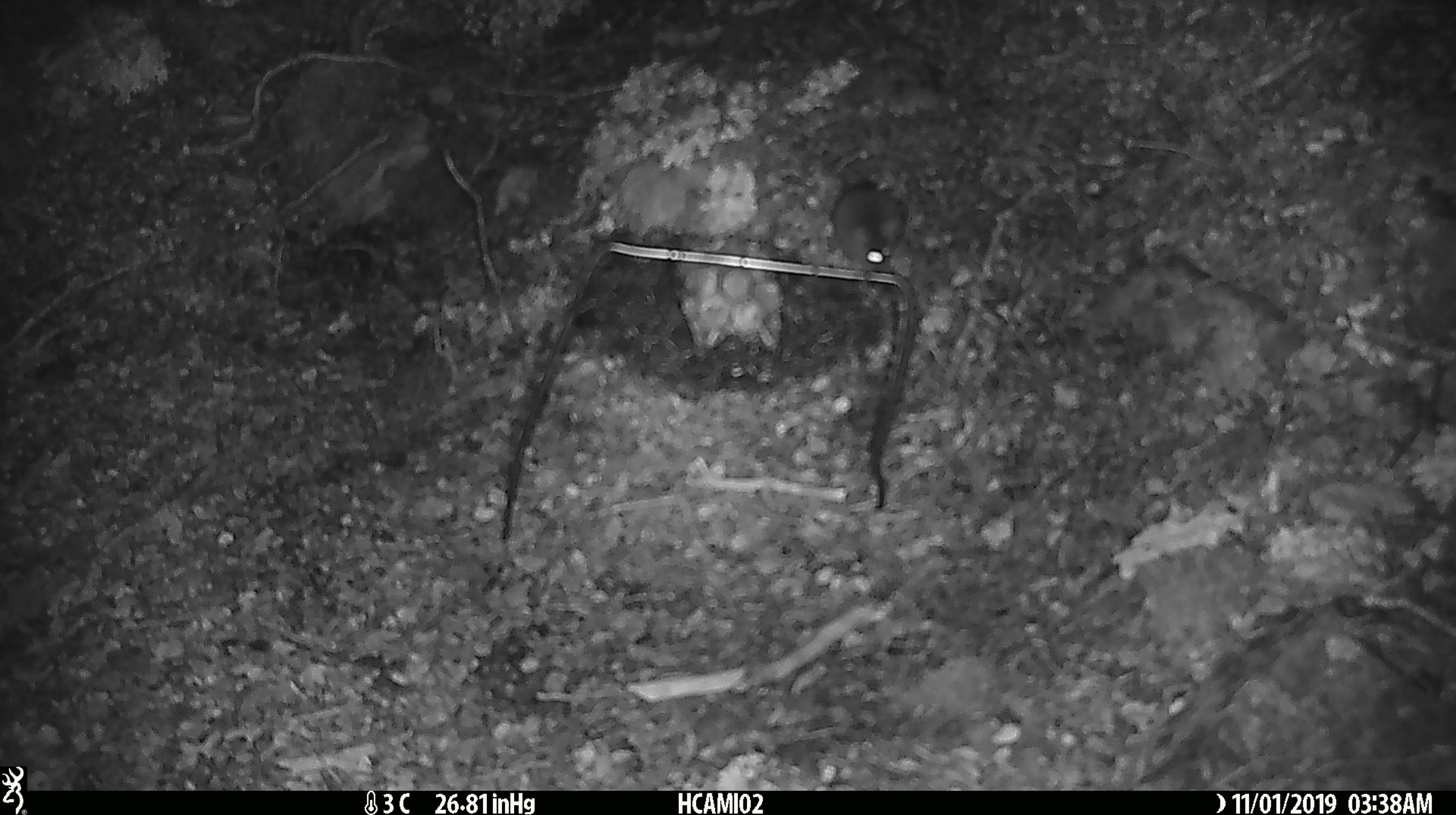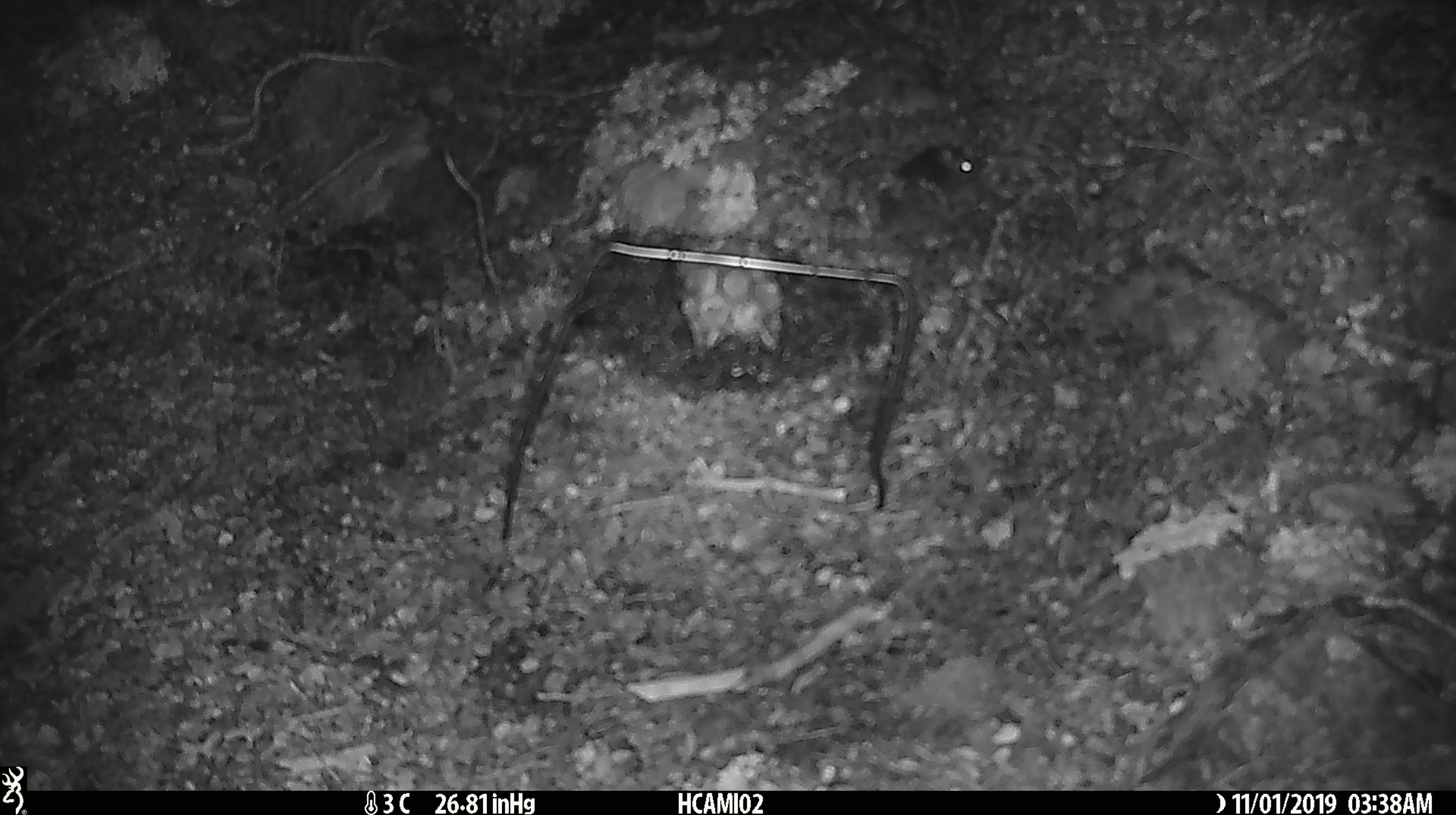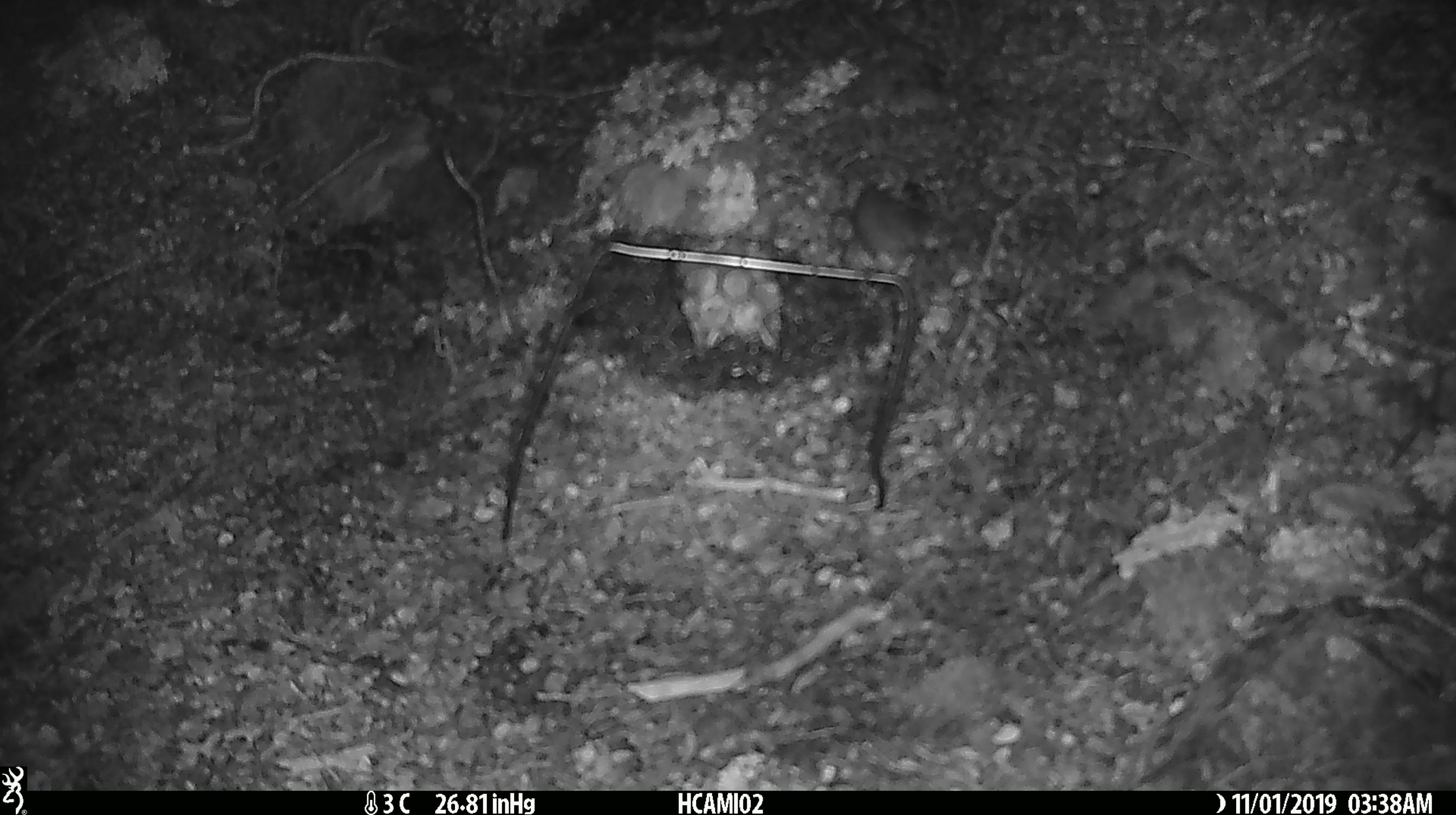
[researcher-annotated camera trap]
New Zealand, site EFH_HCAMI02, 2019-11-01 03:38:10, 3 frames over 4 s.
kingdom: Animalia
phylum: Chordata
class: Mammalia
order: Rodentia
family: Muridae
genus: Mus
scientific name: Mus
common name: mouse